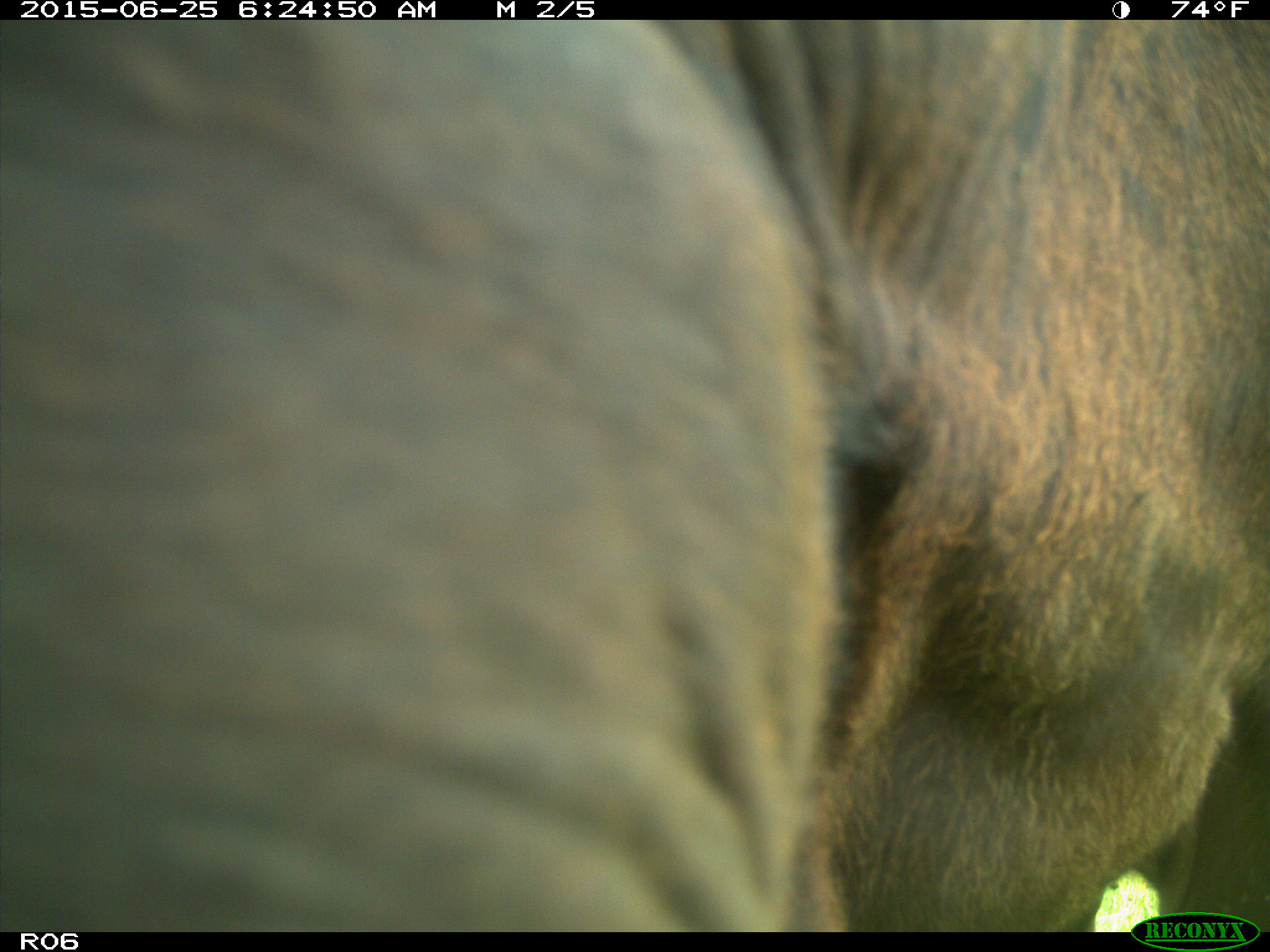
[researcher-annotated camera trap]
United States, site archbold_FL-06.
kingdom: Animalia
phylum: Chordata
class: Mammalia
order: Artiodactyla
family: Bovidae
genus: Bos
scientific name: Bos taurus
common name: domestic cow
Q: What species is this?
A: Bos taurus (domestic cow).